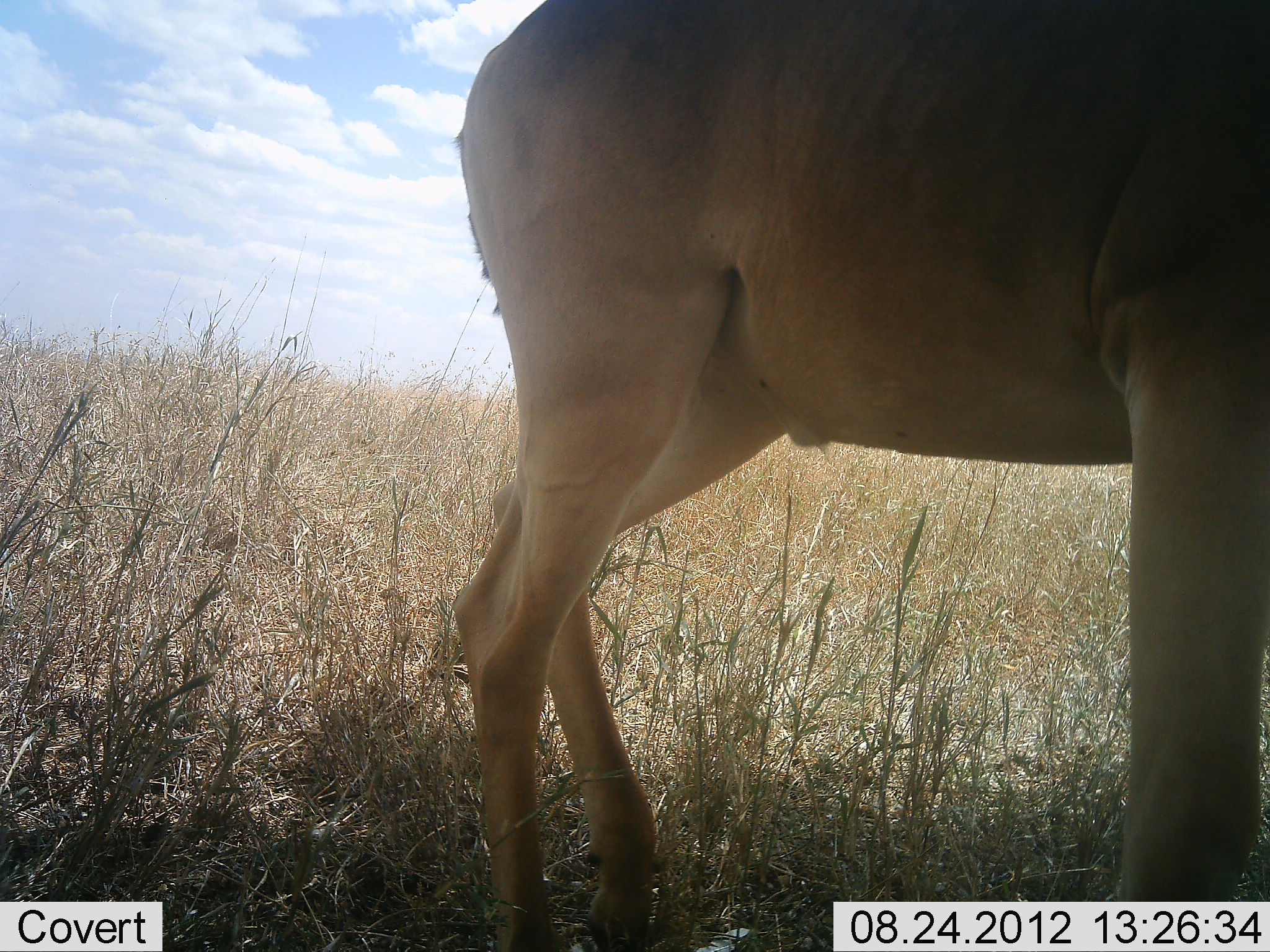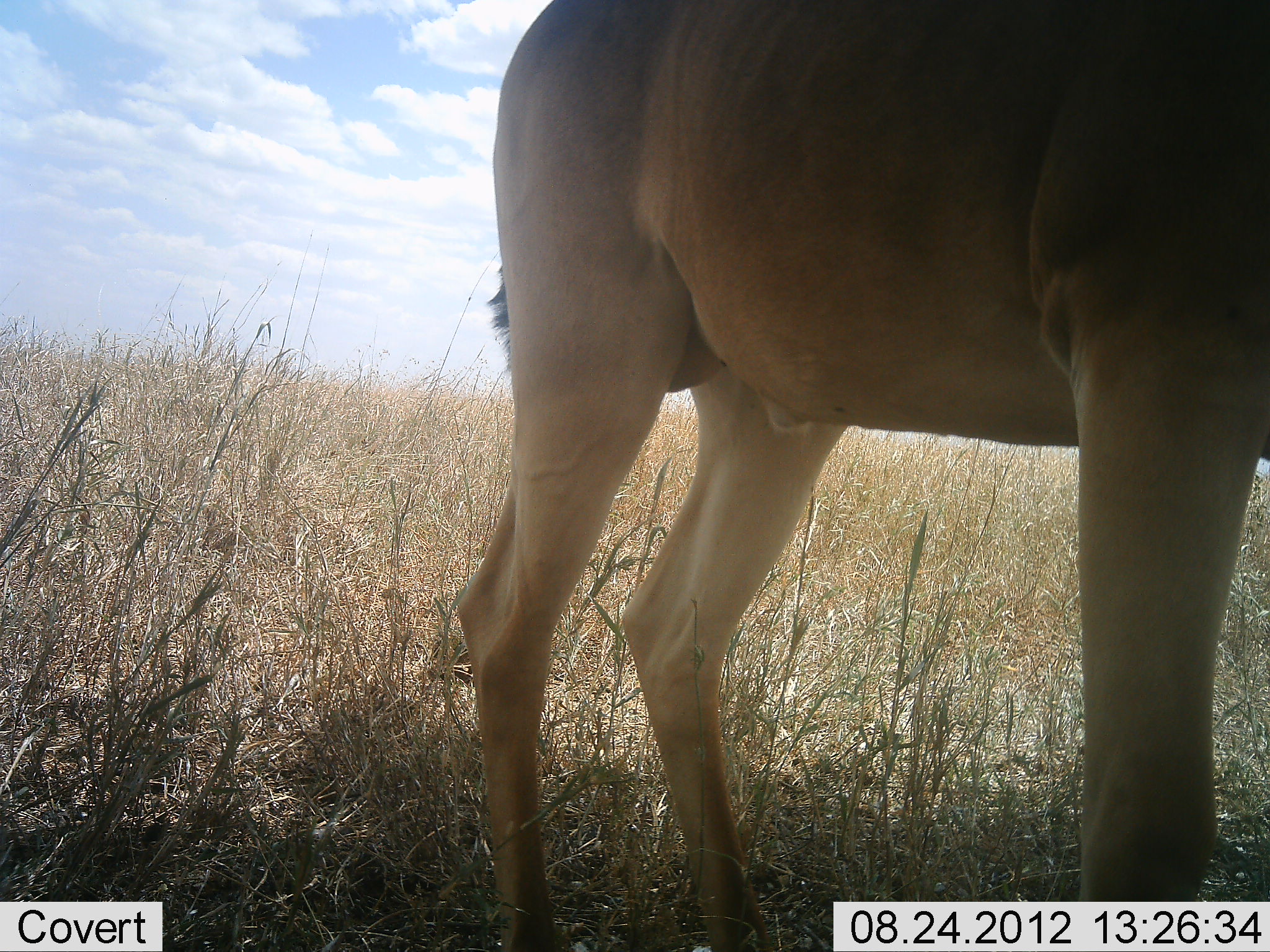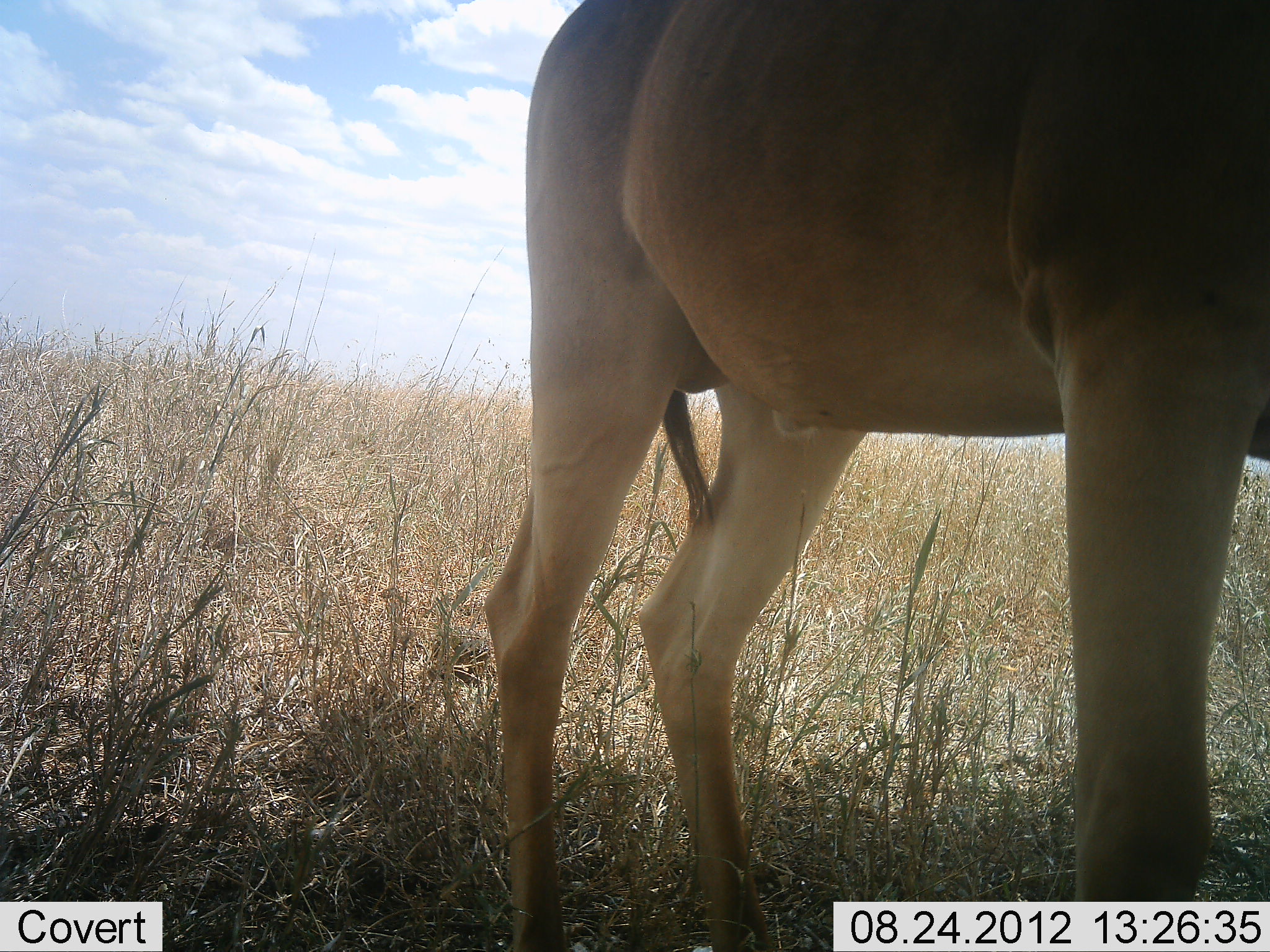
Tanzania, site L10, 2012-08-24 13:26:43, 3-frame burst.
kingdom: Animalia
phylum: Chordata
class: Mammalia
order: Artiodactyla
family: Bovidae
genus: Alcelaphus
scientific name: Alcelaphus buselaphus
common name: hartebeest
Hartebeest (Alcelaphus buselaphus), count 1. Behavior (volunteer vote fractions): standing 100%, resting 0%, moving 0%, interacting 0%. Young present (vote fraction): 0%. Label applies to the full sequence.